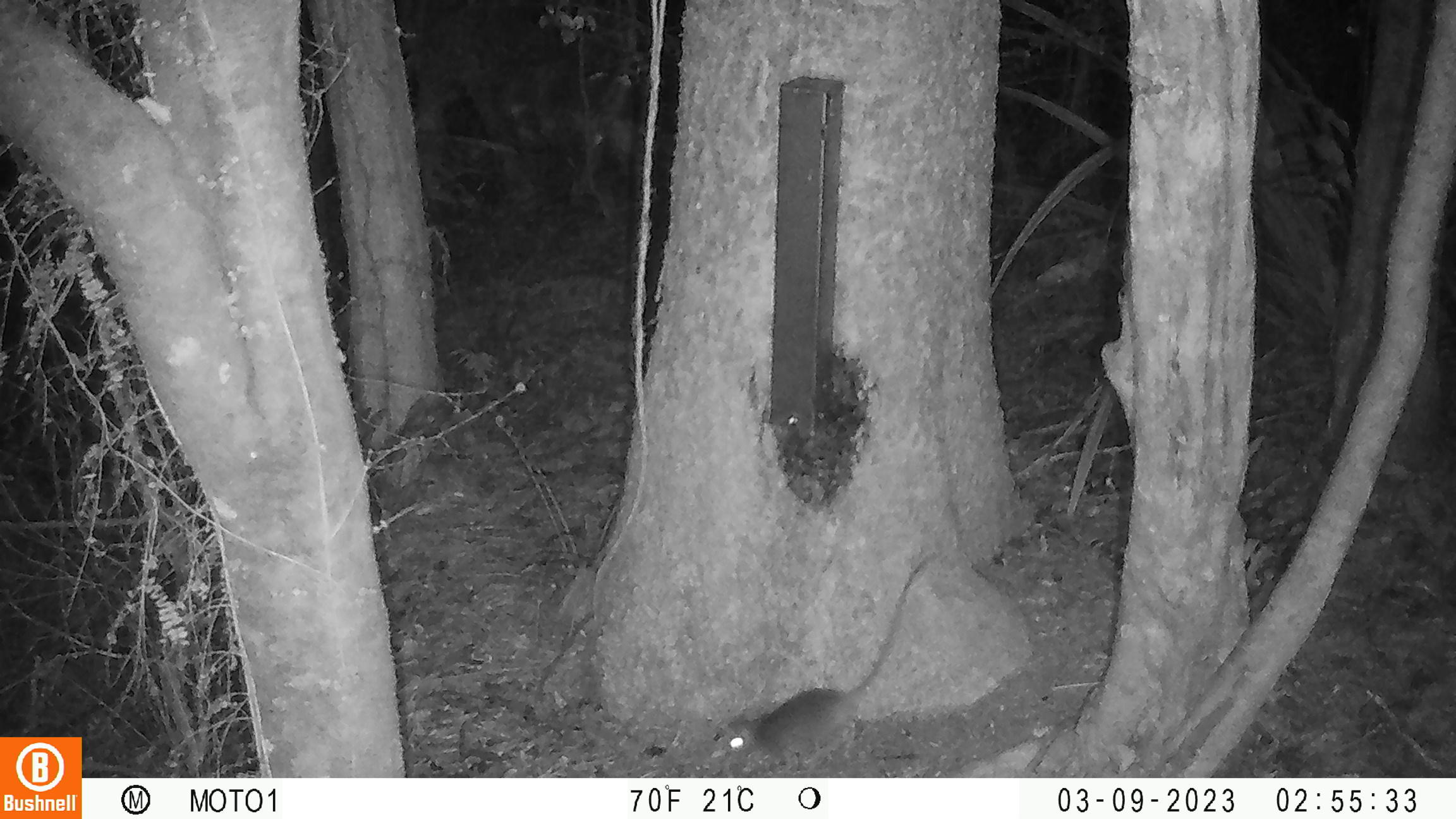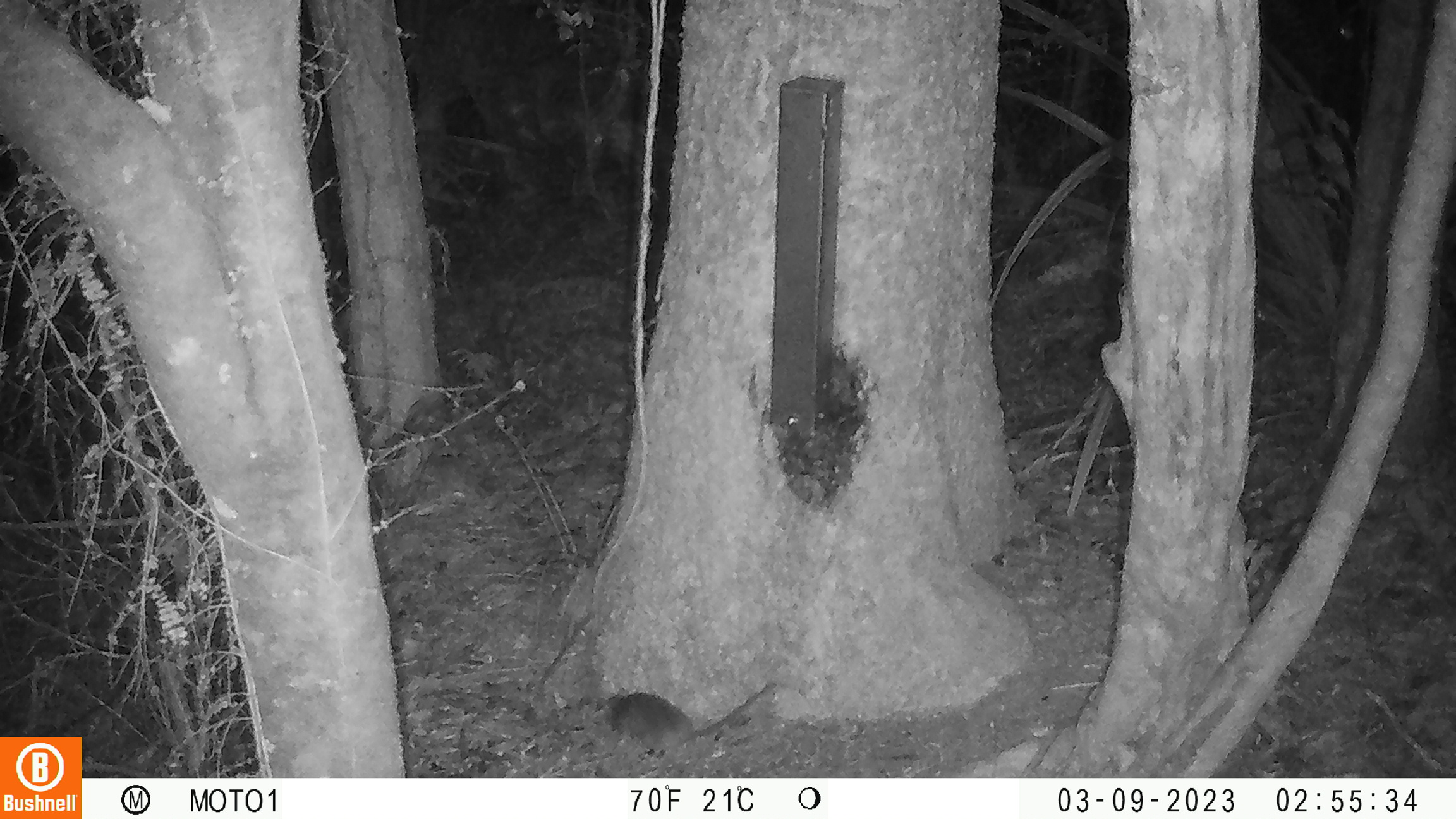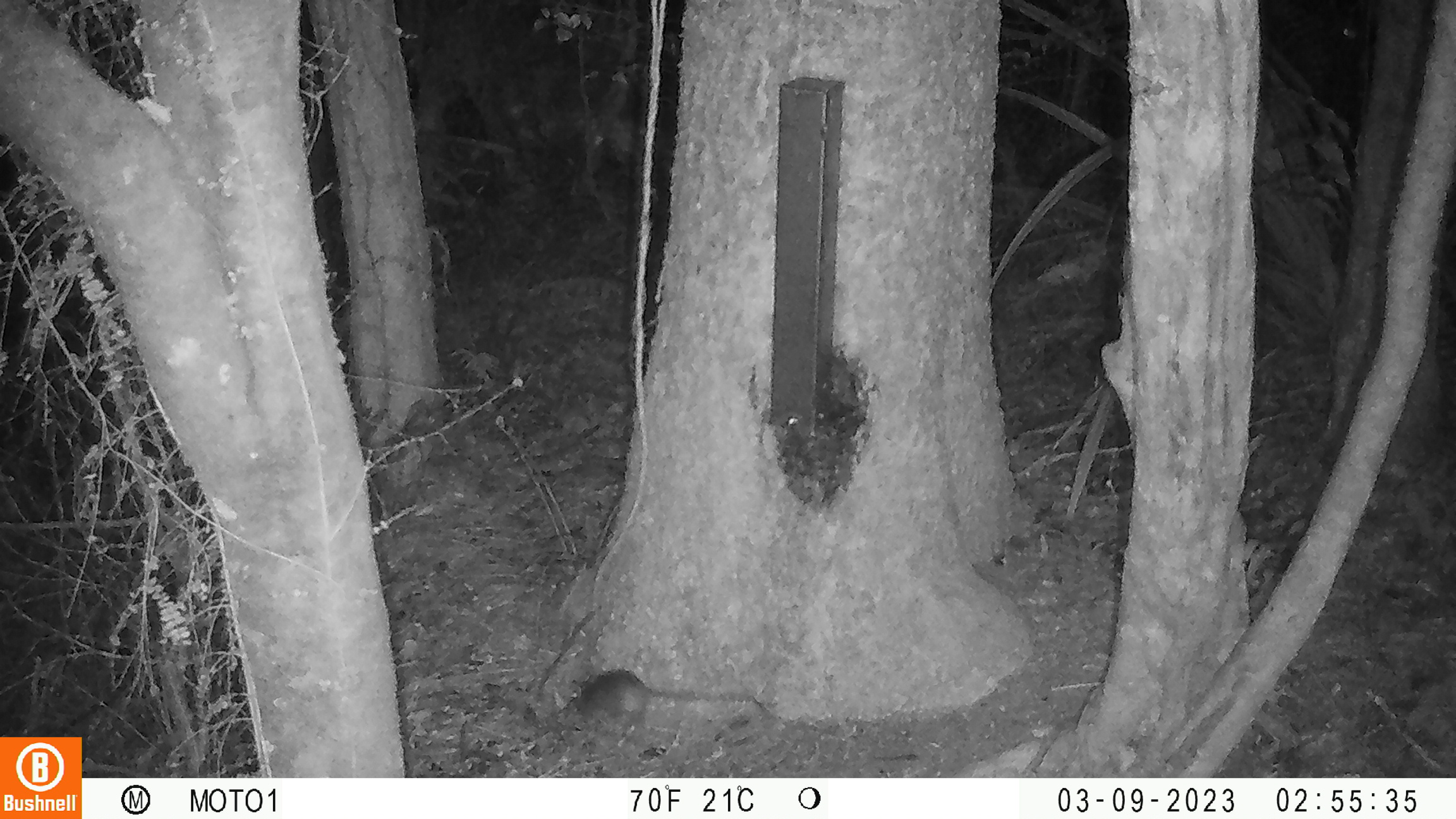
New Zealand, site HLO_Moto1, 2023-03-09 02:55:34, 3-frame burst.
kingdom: Animalia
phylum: Chordata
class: Mammalia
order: Rodentia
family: Muridae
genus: Rattus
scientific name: Rattus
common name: rat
Rat (Rattus).